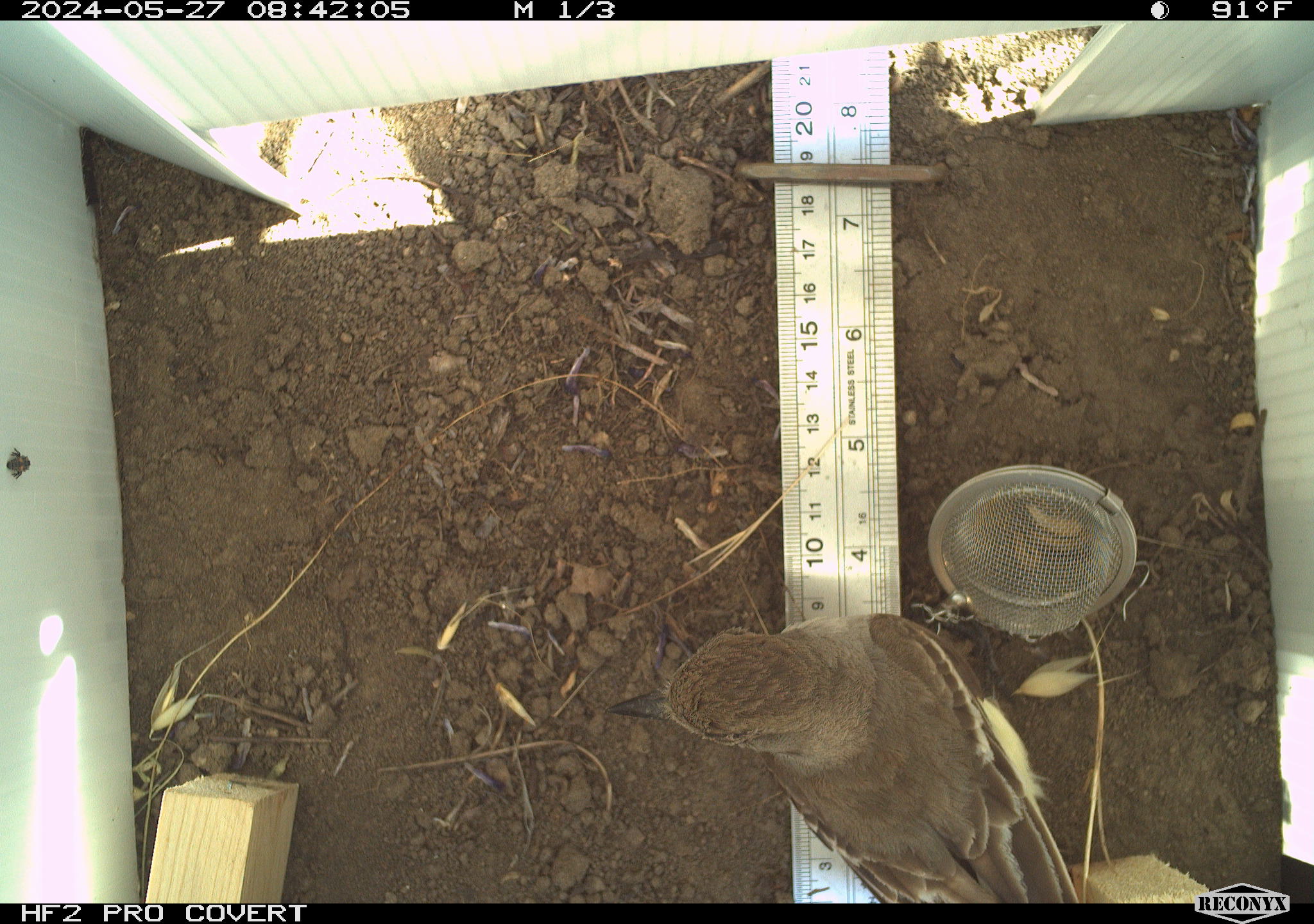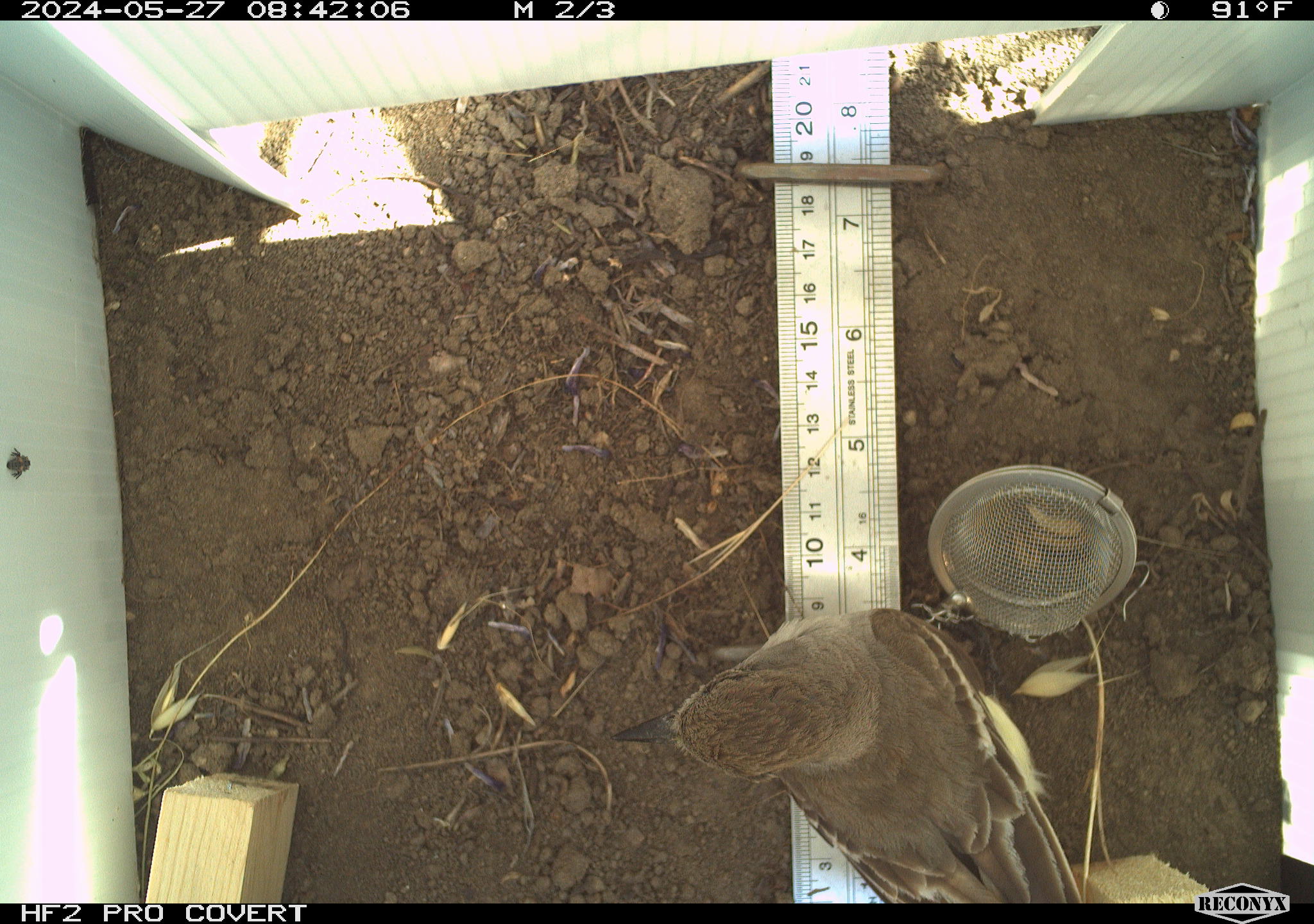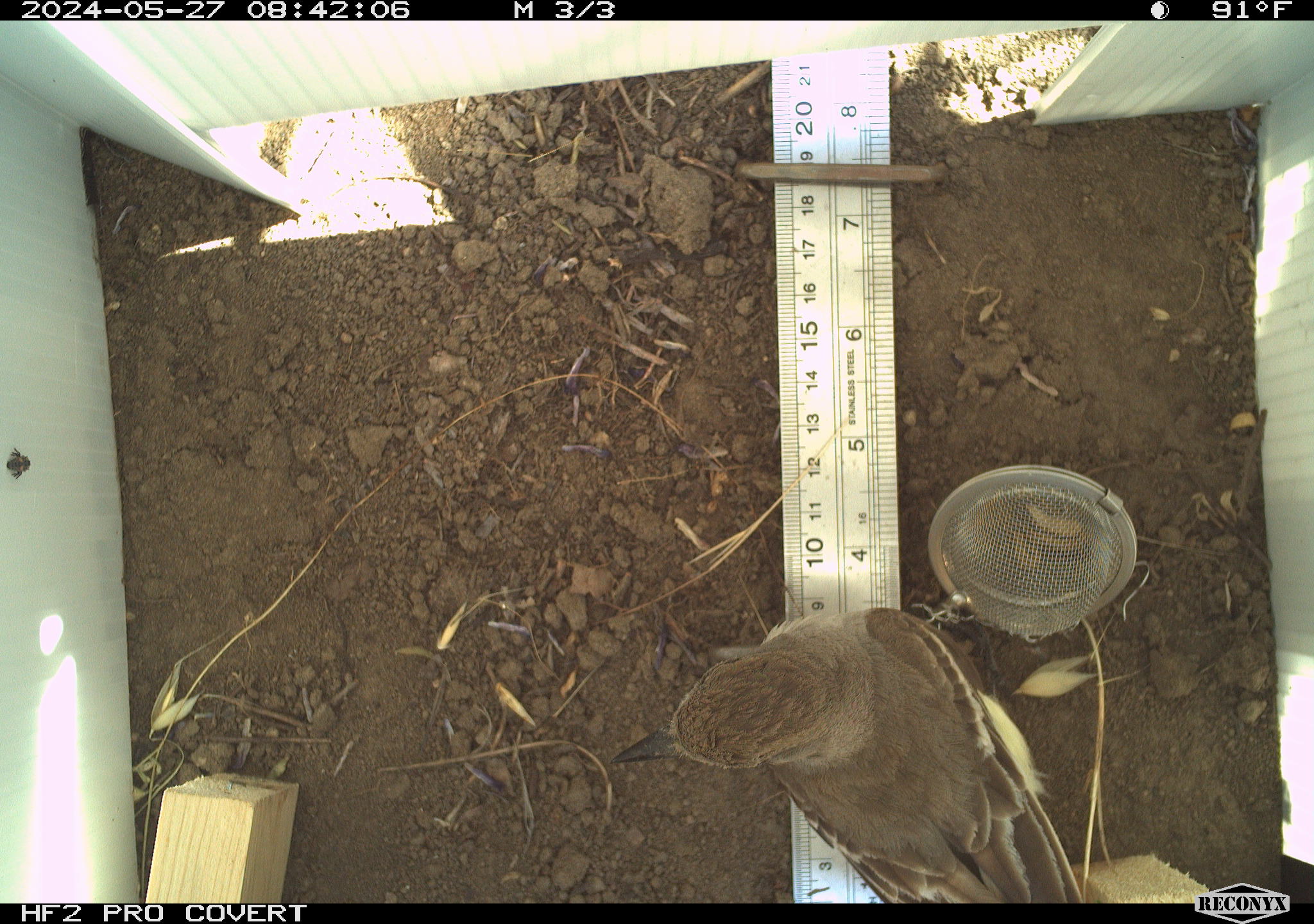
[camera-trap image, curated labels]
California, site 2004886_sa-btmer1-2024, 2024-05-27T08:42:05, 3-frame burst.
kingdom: Animalia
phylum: Chordata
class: Aves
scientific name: Aves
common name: bird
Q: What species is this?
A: Bird (Aves).